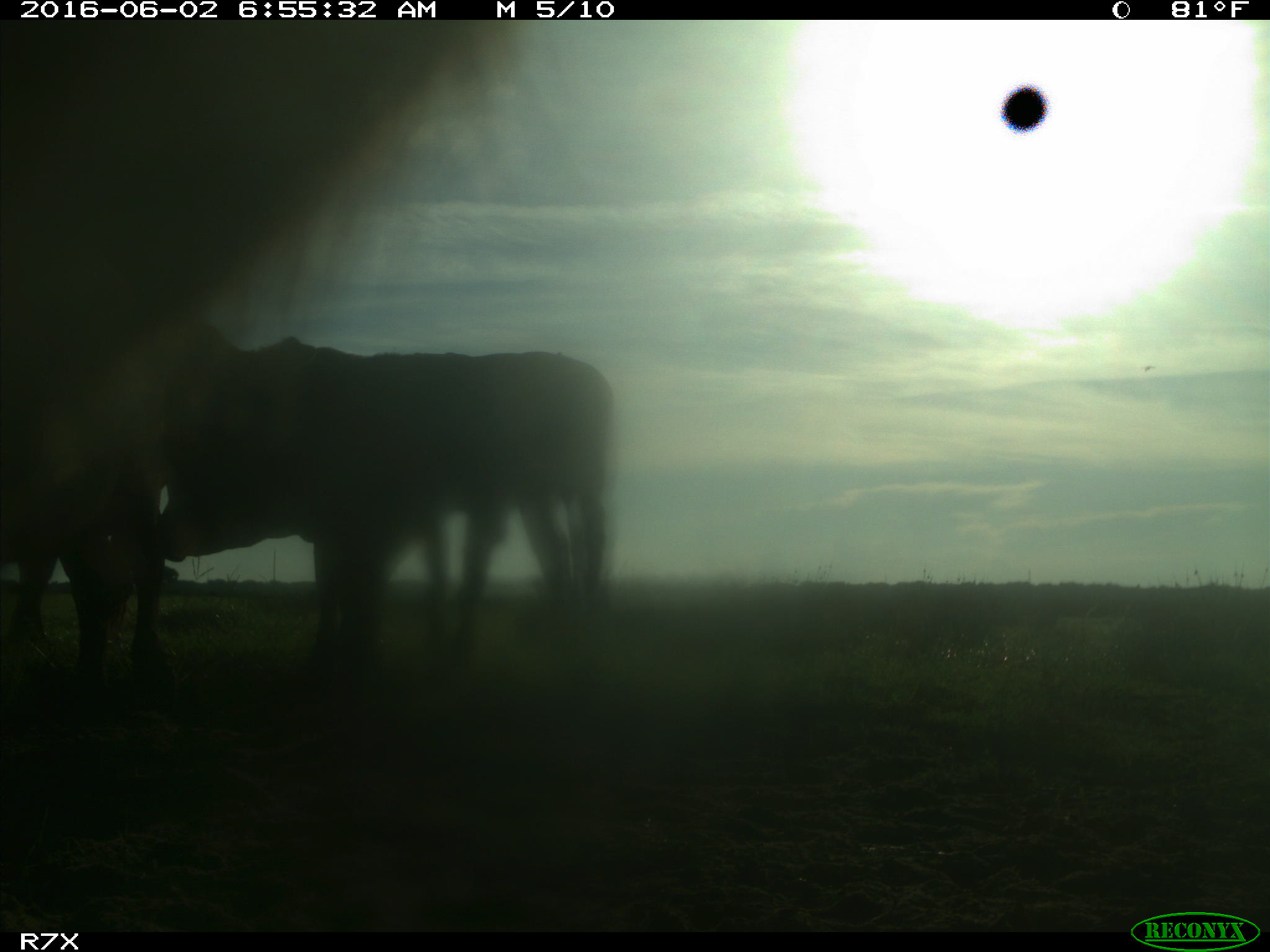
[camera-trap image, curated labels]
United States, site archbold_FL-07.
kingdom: Animalia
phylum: Chordata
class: Mammalia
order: Artiodactyla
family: Bovidae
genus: Bos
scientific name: Bos taurus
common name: domestic cow